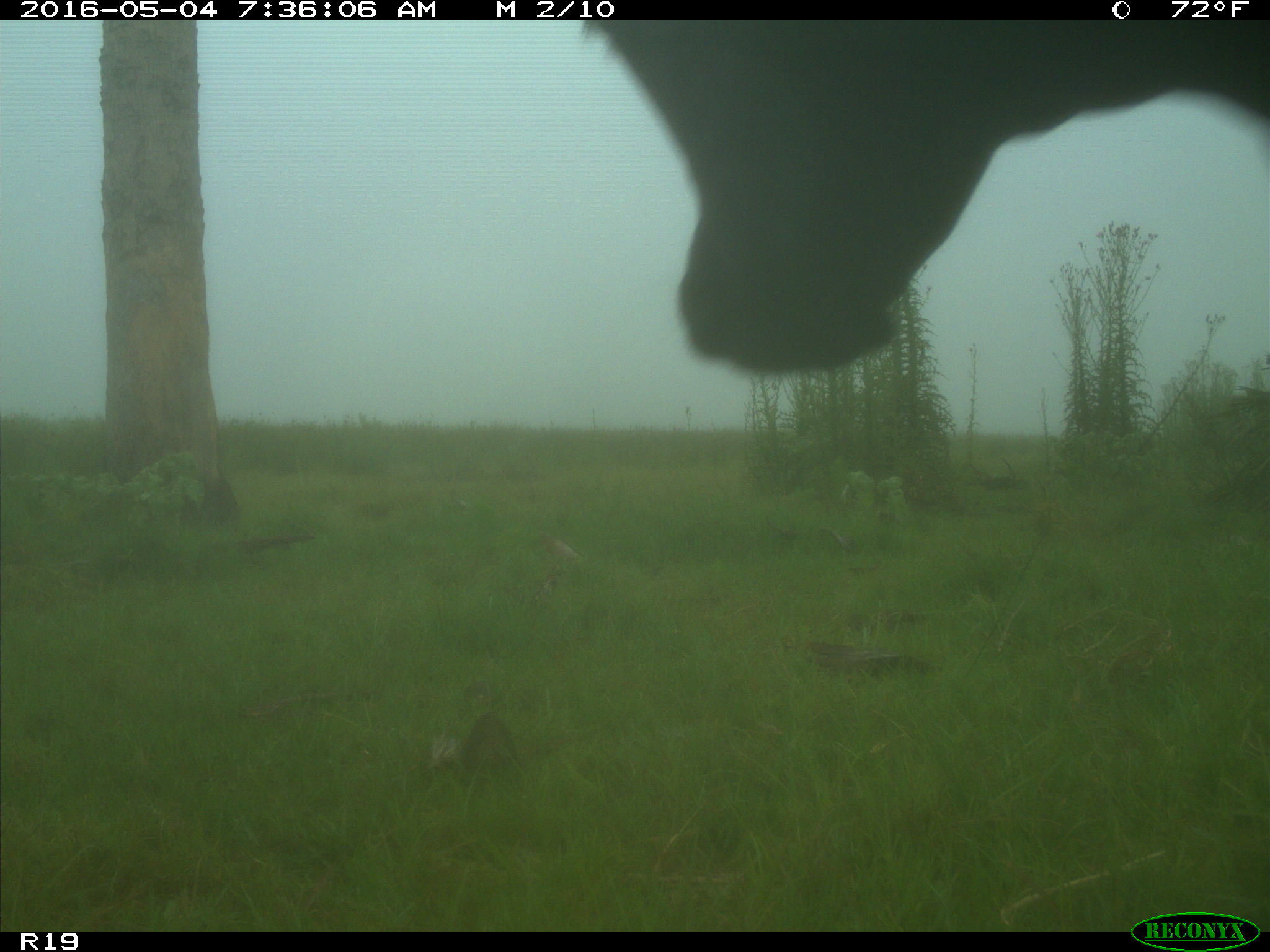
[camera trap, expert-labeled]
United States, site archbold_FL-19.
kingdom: Animalia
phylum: Chordata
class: Mammalia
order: Artiodactyla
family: Bovidae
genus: Bos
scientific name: Bos taurus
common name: domestic cow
Bos taurus (domestic cow).